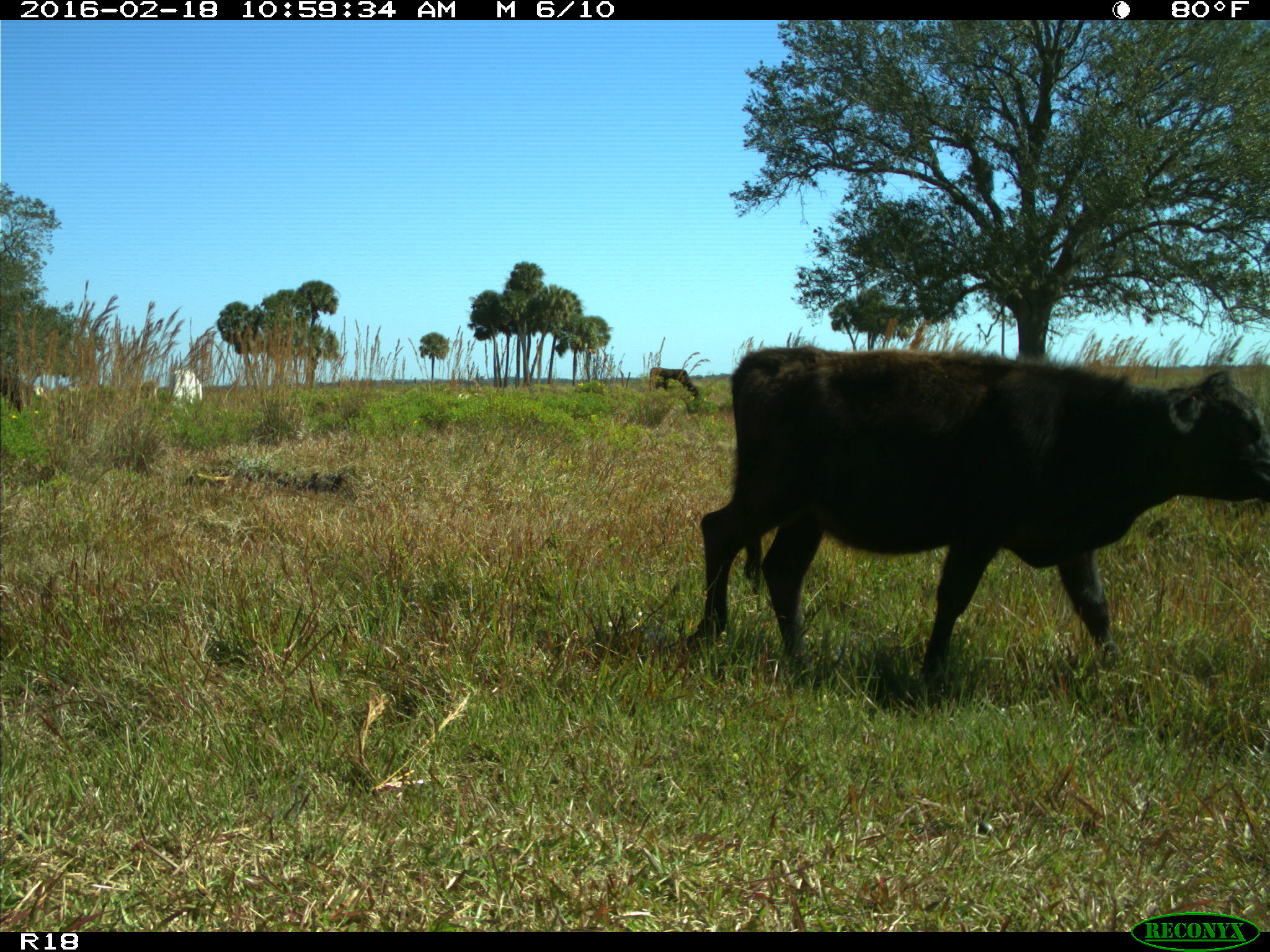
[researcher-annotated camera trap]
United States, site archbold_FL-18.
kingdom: Animalia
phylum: Chordata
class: Mammalia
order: Artiodactyla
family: Bovidae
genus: Bos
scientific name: Bos taurus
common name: domestic cow